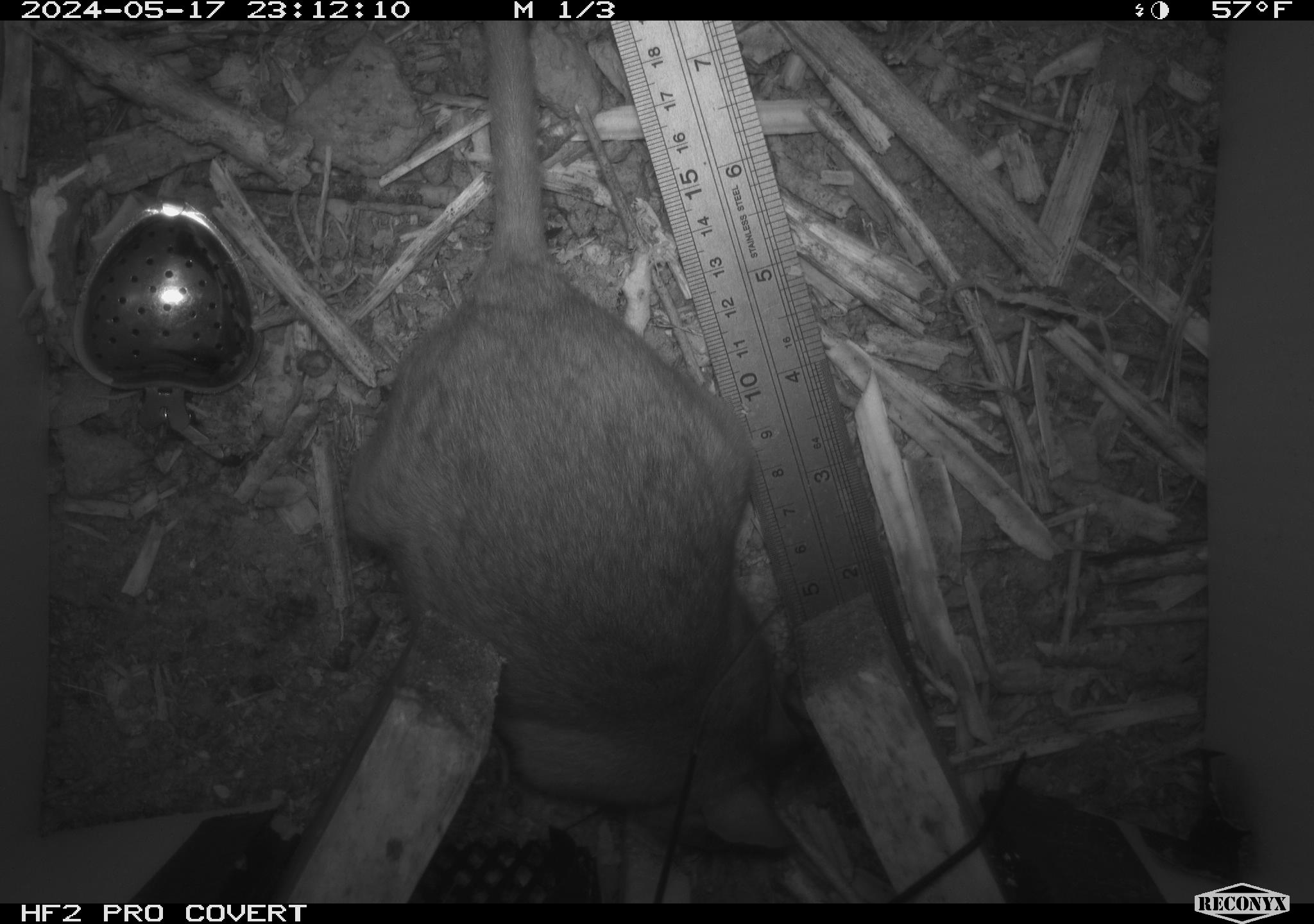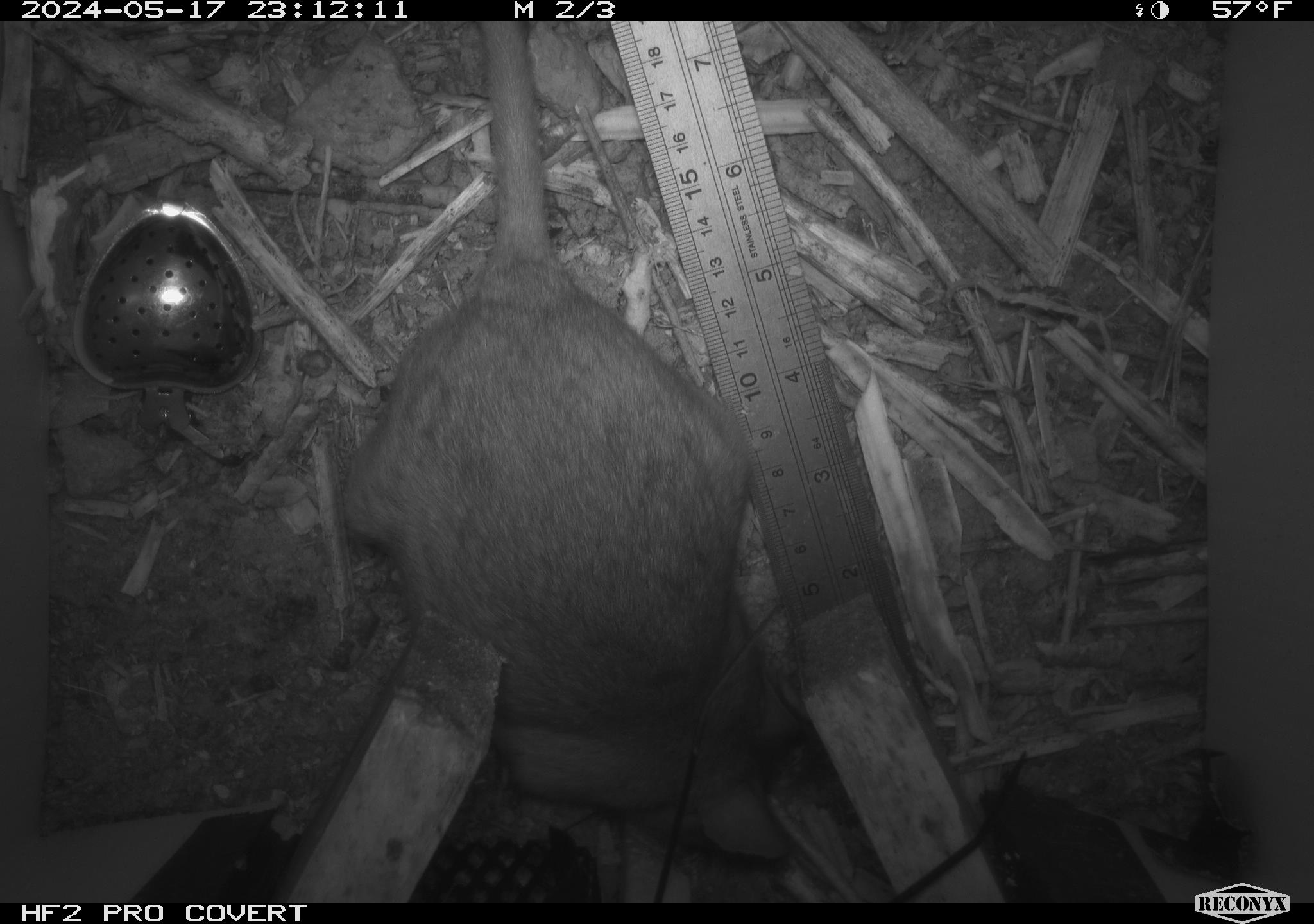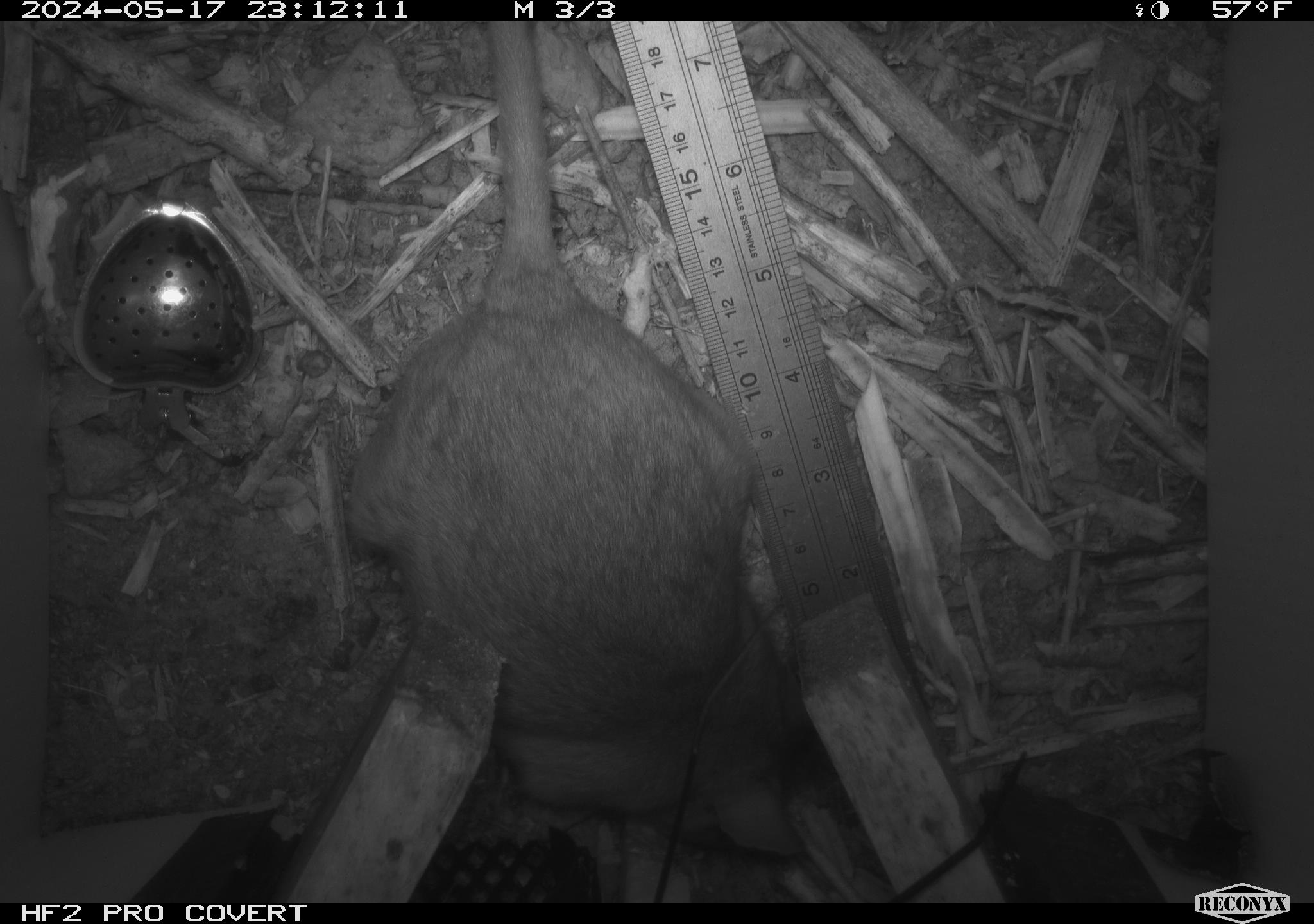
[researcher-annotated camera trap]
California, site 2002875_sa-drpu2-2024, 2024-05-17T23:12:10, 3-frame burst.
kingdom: Animalia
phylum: Chordata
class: Mammalia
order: Rodentia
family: Cricetidae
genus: Neotoma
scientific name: Neotoma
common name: pack rat or woodrat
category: neotoma species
Neotoma species (pack rat or woodrat) (Neotoma).